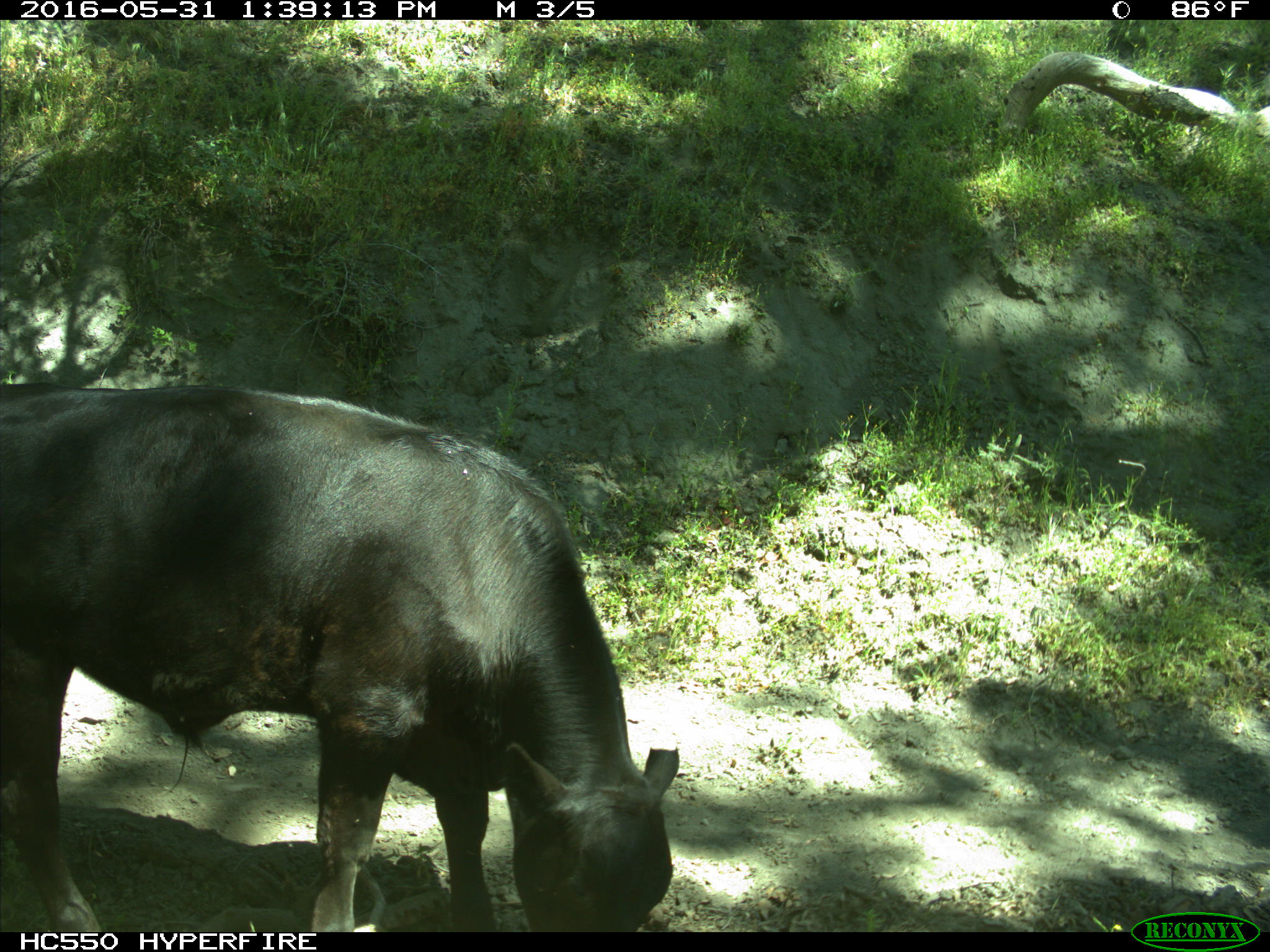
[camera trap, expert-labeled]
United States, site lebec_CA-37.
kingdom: Animalia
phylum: Chordata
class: Mammalia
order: Artiodactyla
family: Bovidae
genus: Bos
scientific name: Bos taurus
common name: domestic cow